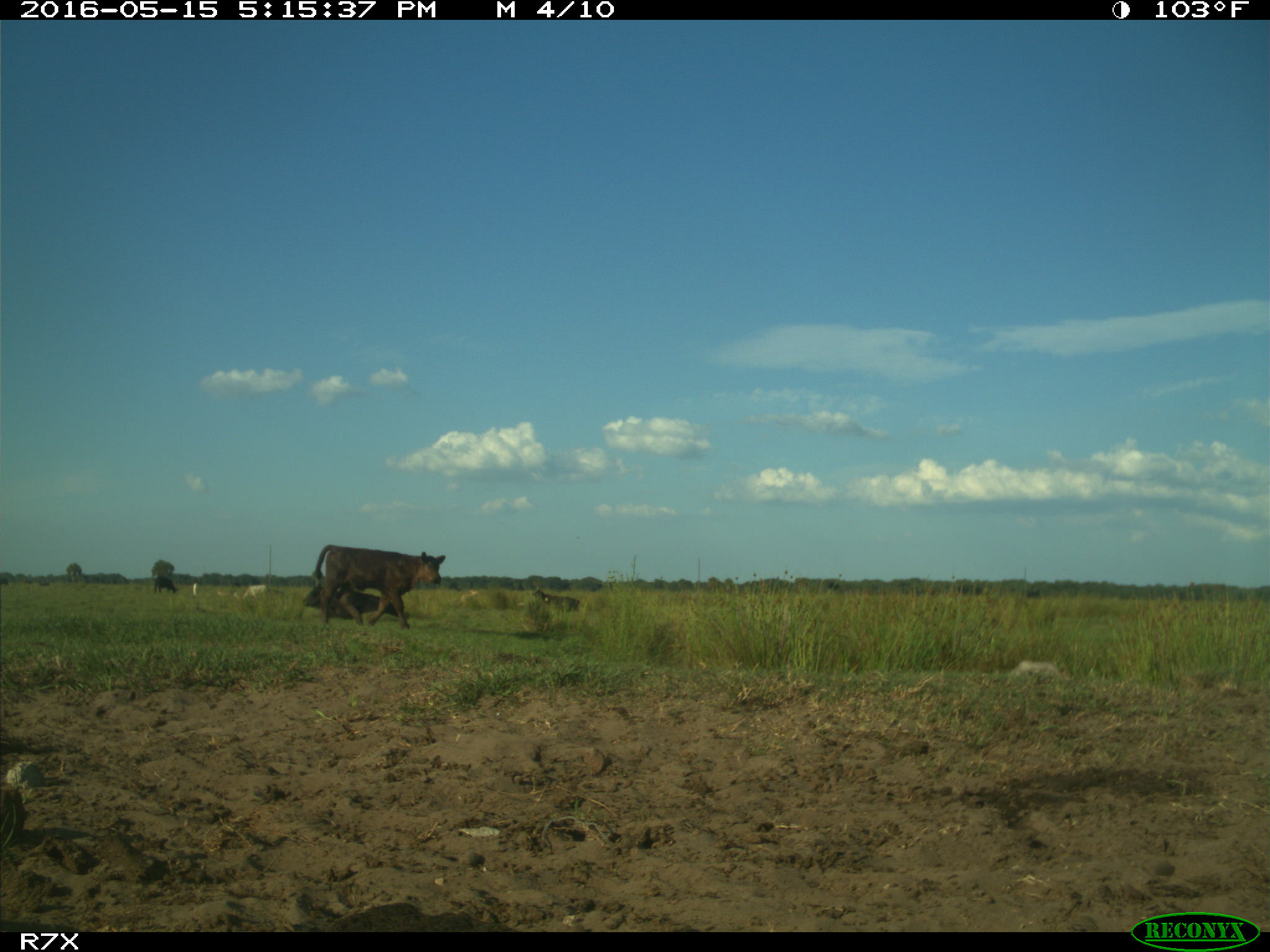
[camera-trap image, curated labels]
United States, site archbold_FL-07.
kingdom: Animalia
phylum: Chordata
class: Mammalia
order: Artiodactyla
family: Bovidae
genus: Bos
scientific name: Bos taurus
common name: domestic cow